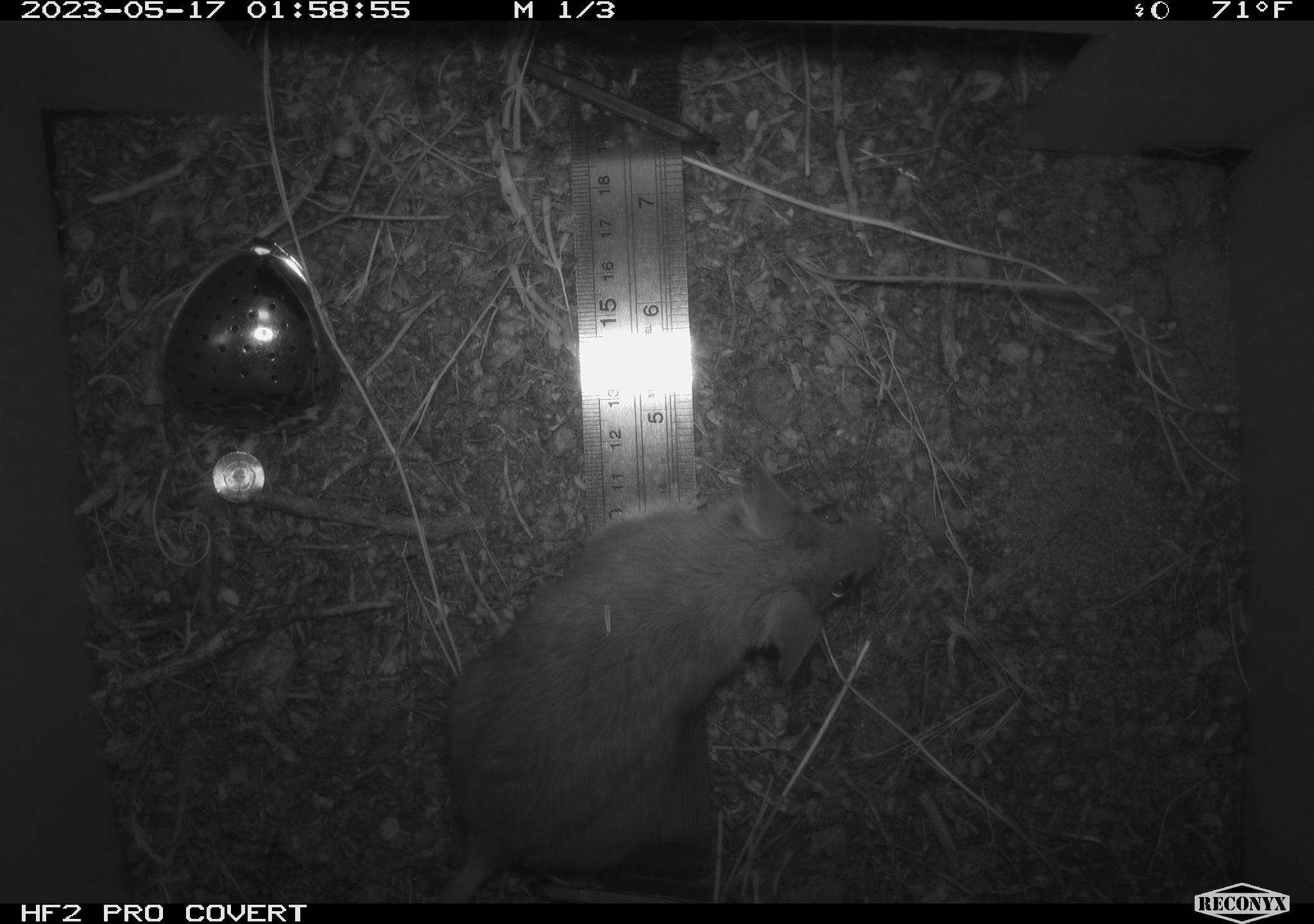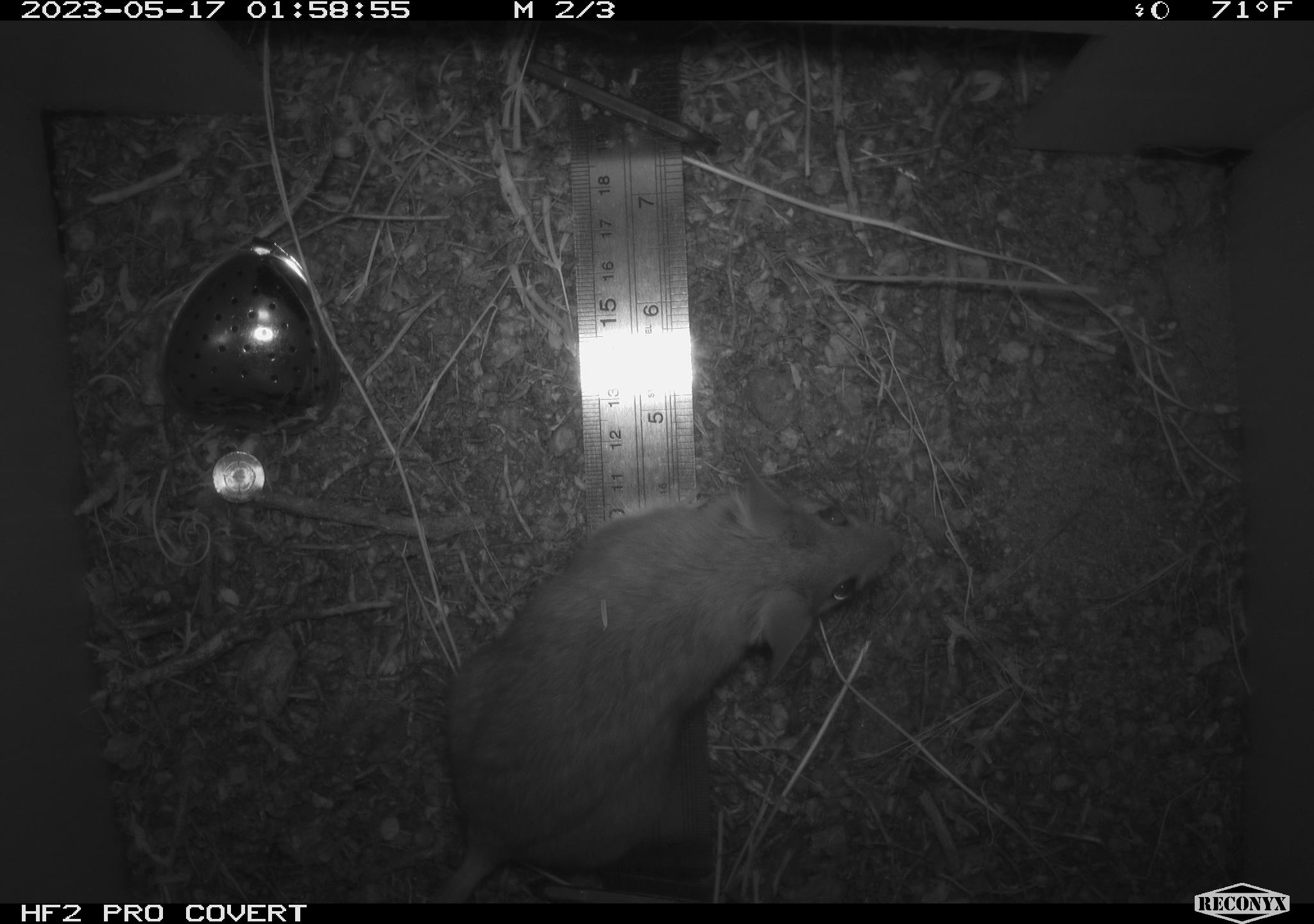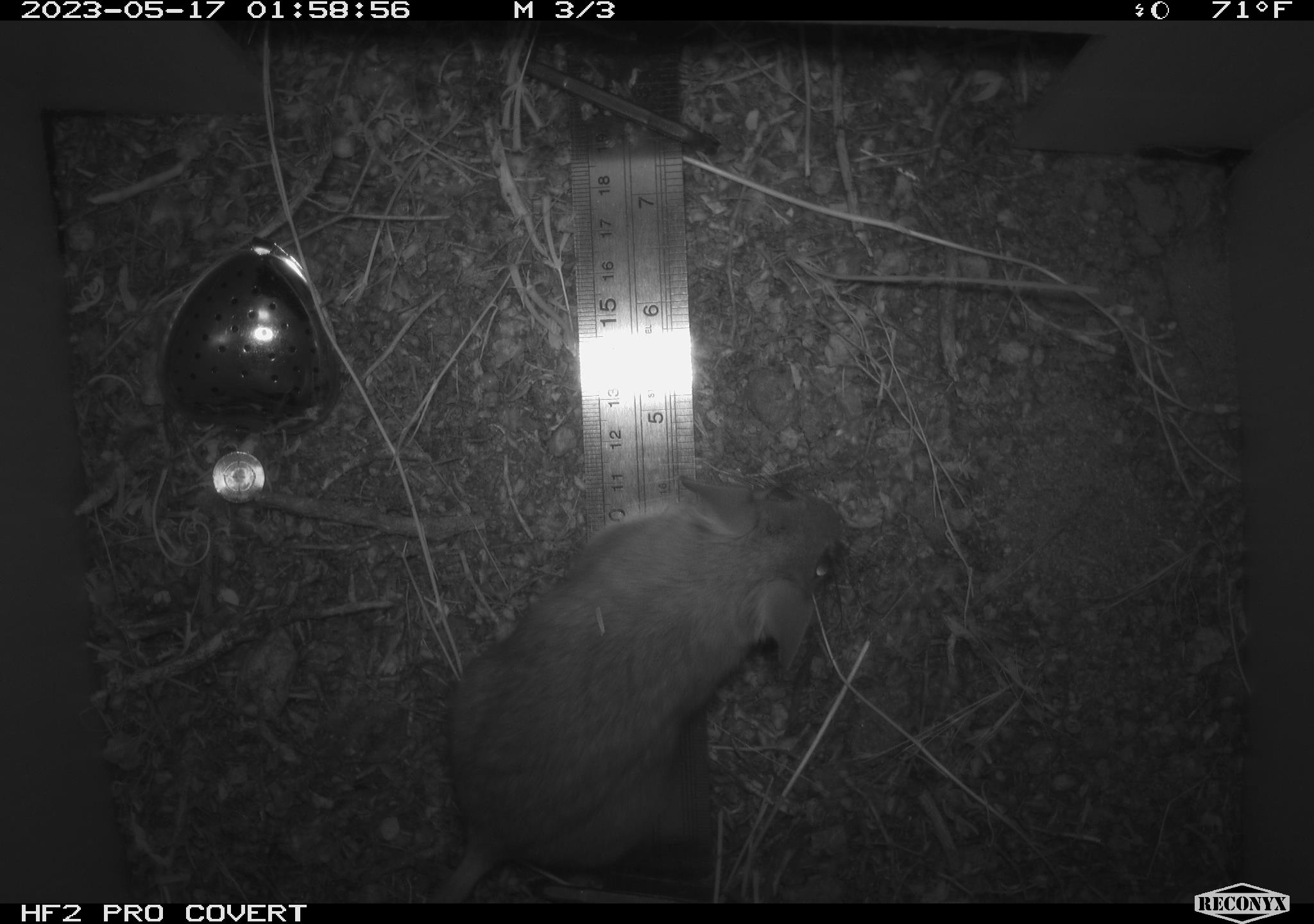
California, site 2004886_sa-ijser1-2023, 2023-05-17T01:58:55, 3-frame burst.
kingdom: Animalia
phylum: Chordata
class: Mammalia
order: Rodentia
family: Cricetidae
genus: Neotoma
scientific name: Neotoma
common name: pack rat or woodrat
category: neotoma species